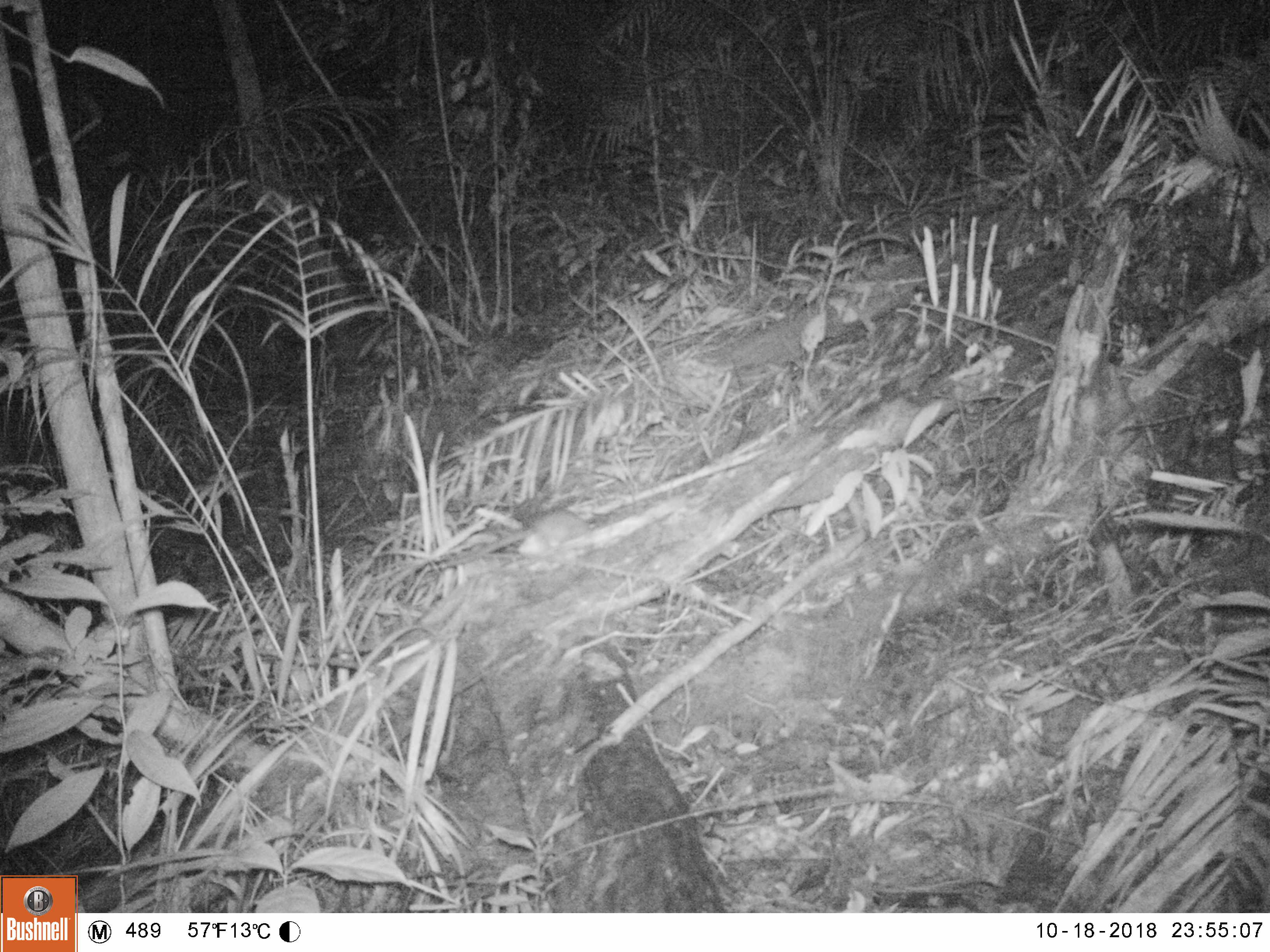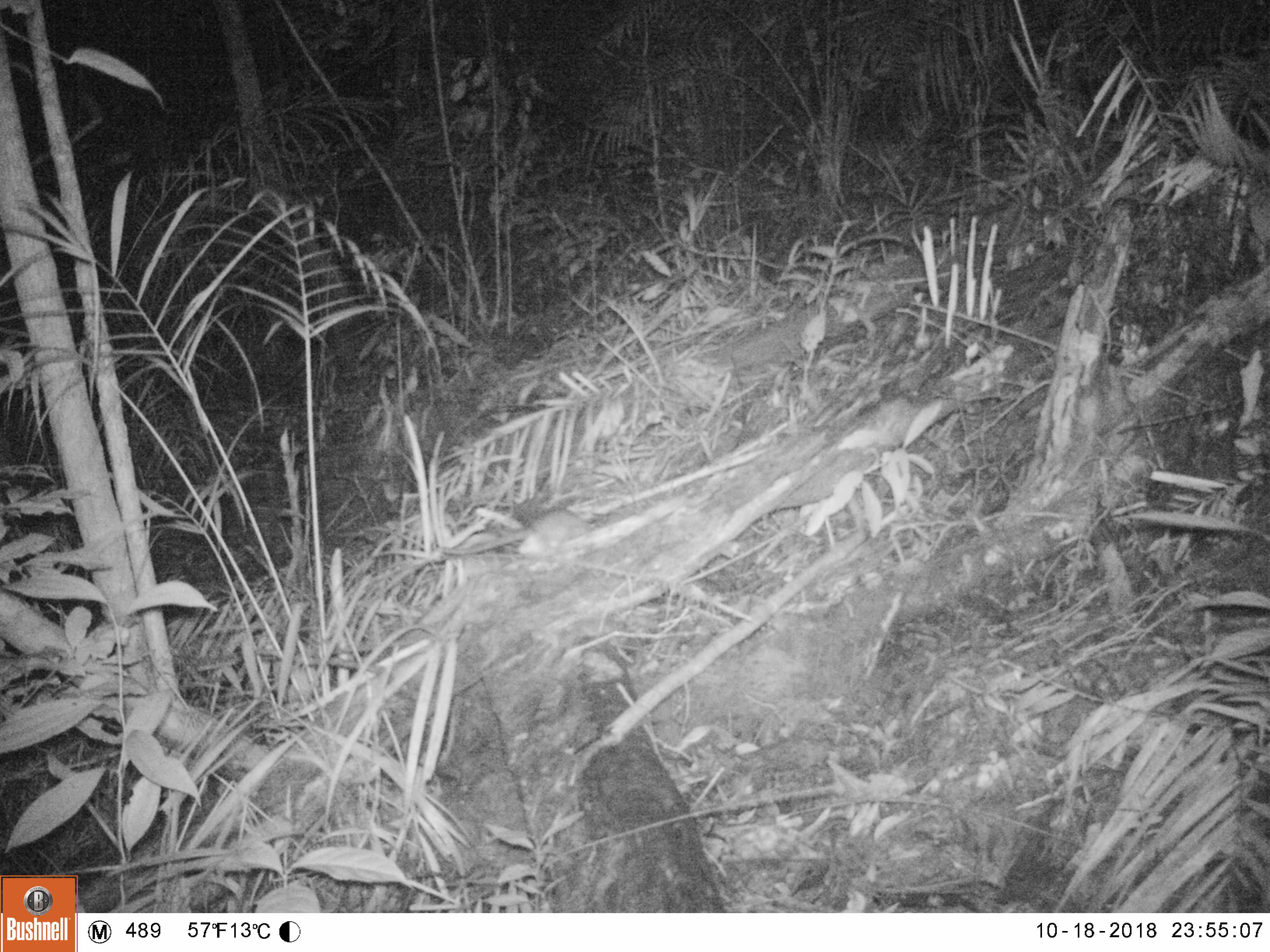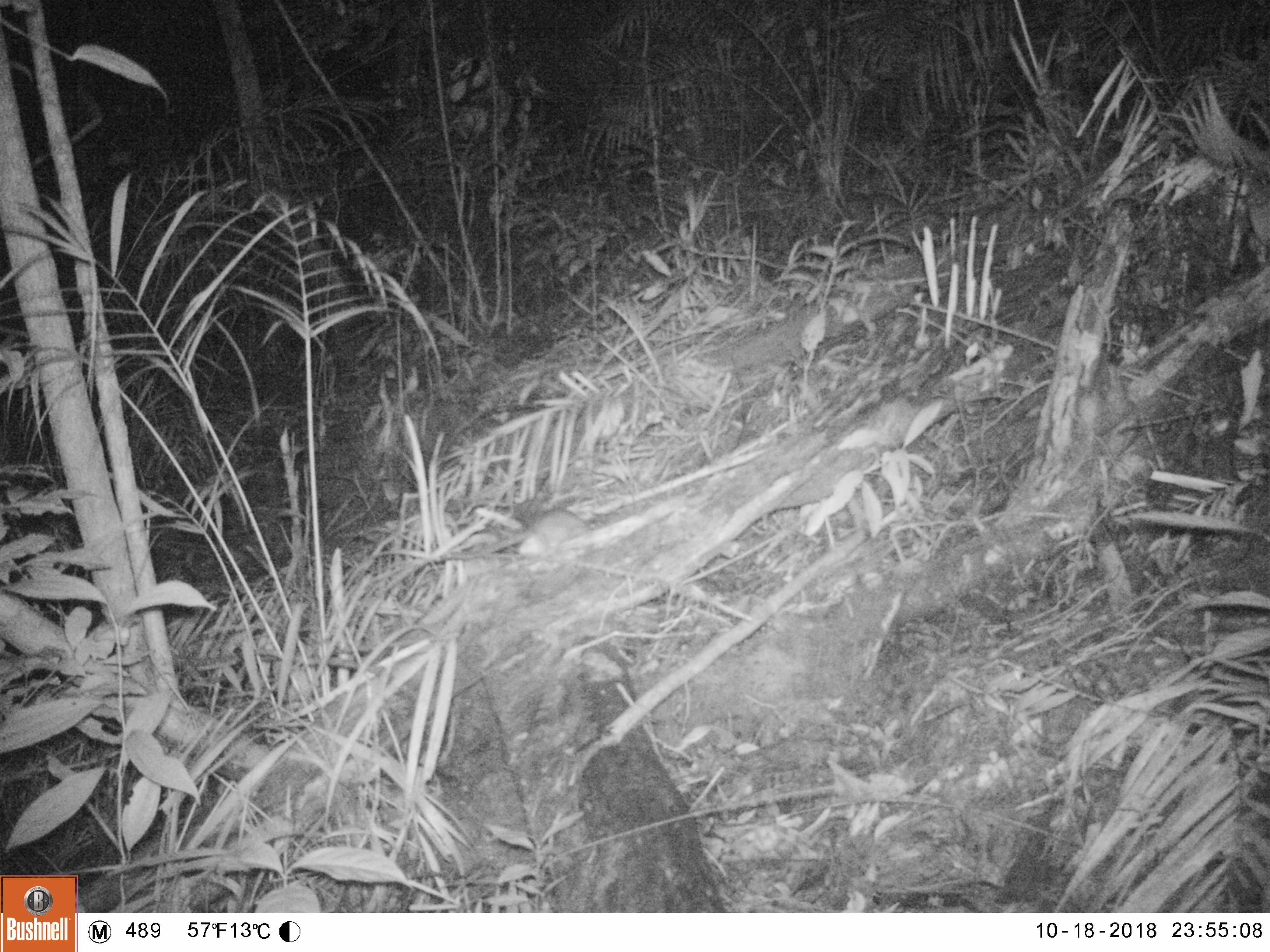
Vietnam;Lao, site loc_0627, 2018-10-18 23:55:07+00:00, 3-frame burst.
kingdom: Animalia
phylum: Chordata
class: Mammalia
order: Rodentia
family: Muridae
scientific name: Muridae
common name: old-world mice and rats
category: unidentified murid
Unidentified murid (old-world mice and rats) (Muridae). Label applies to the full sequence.